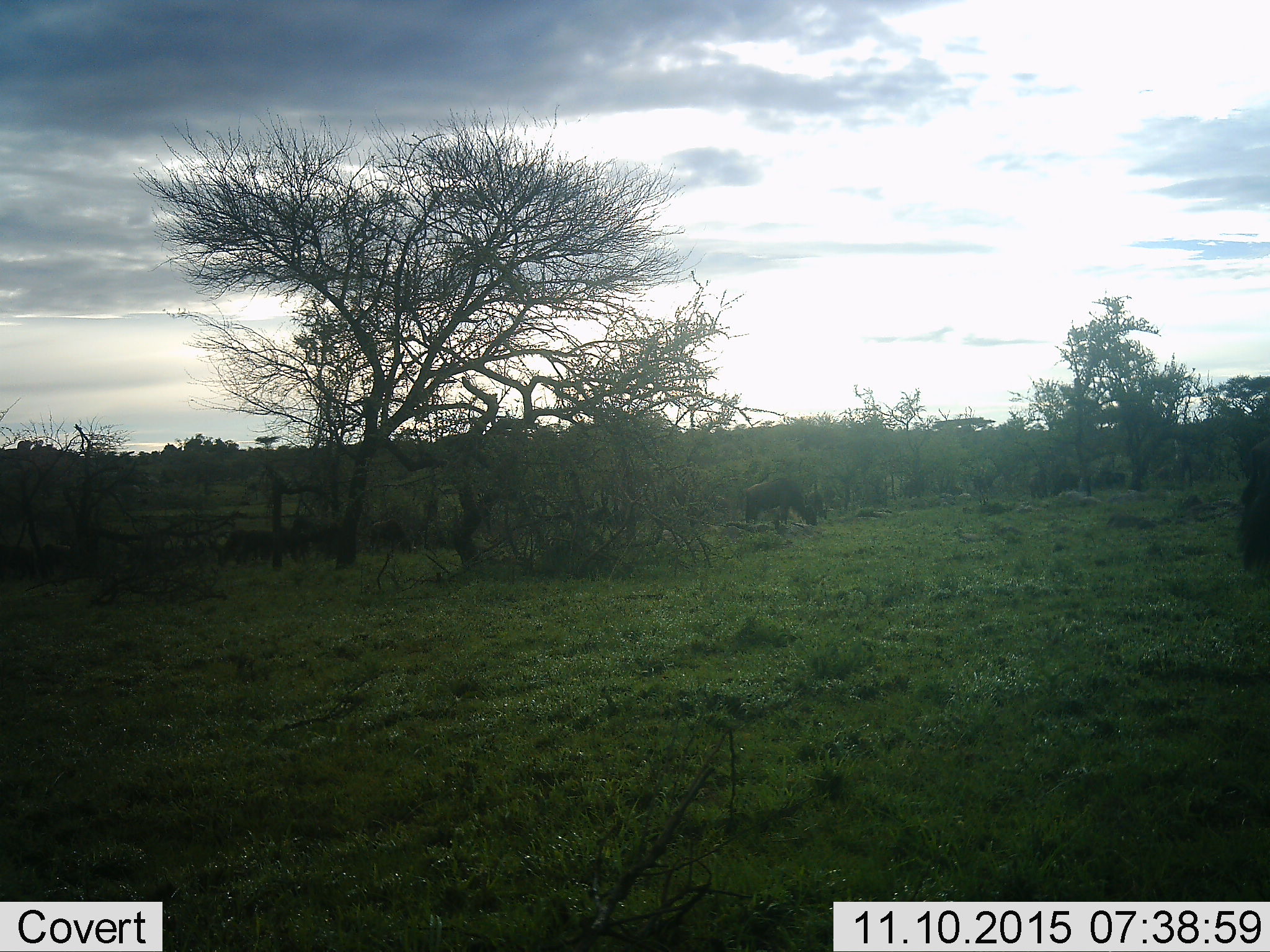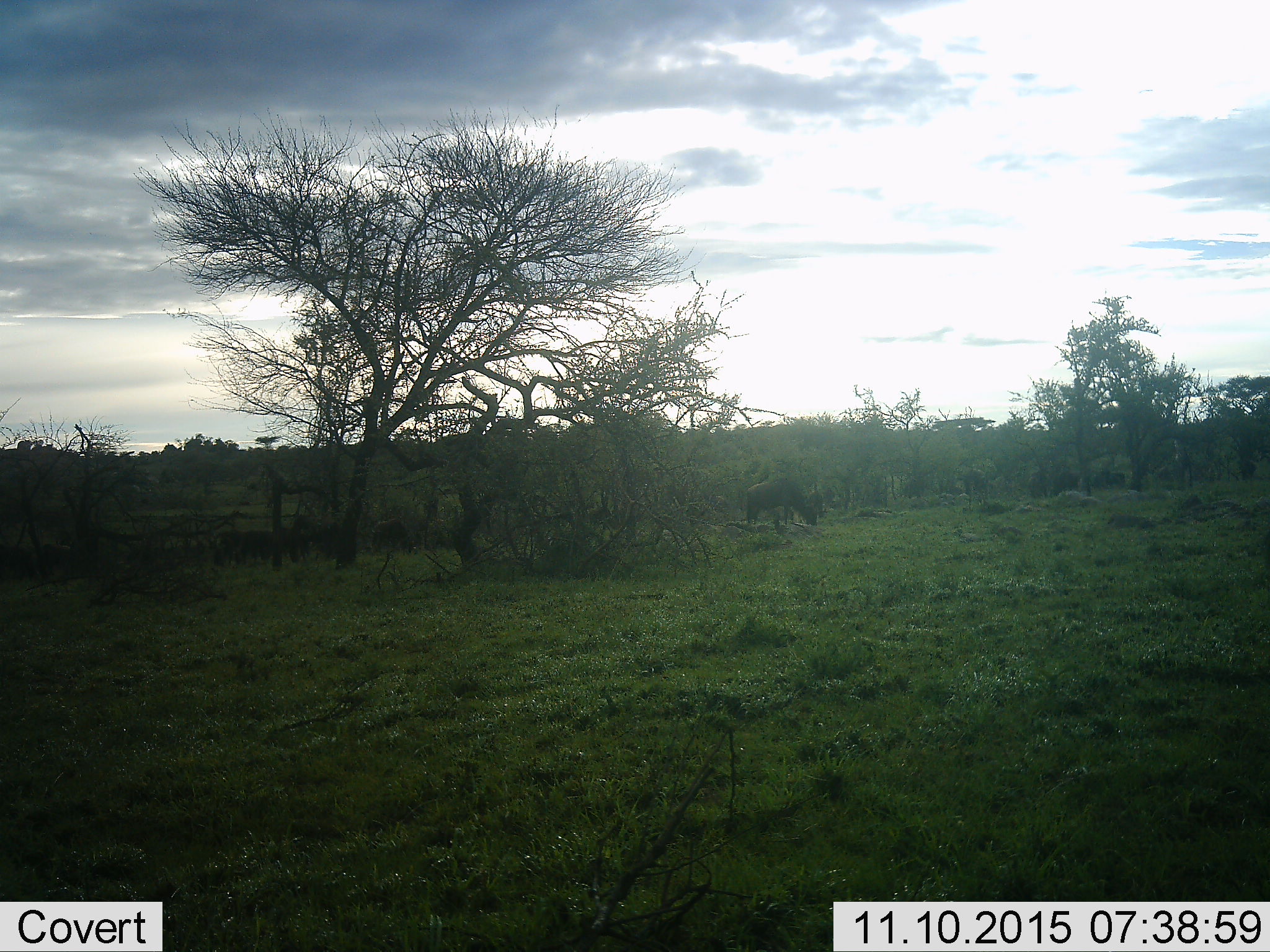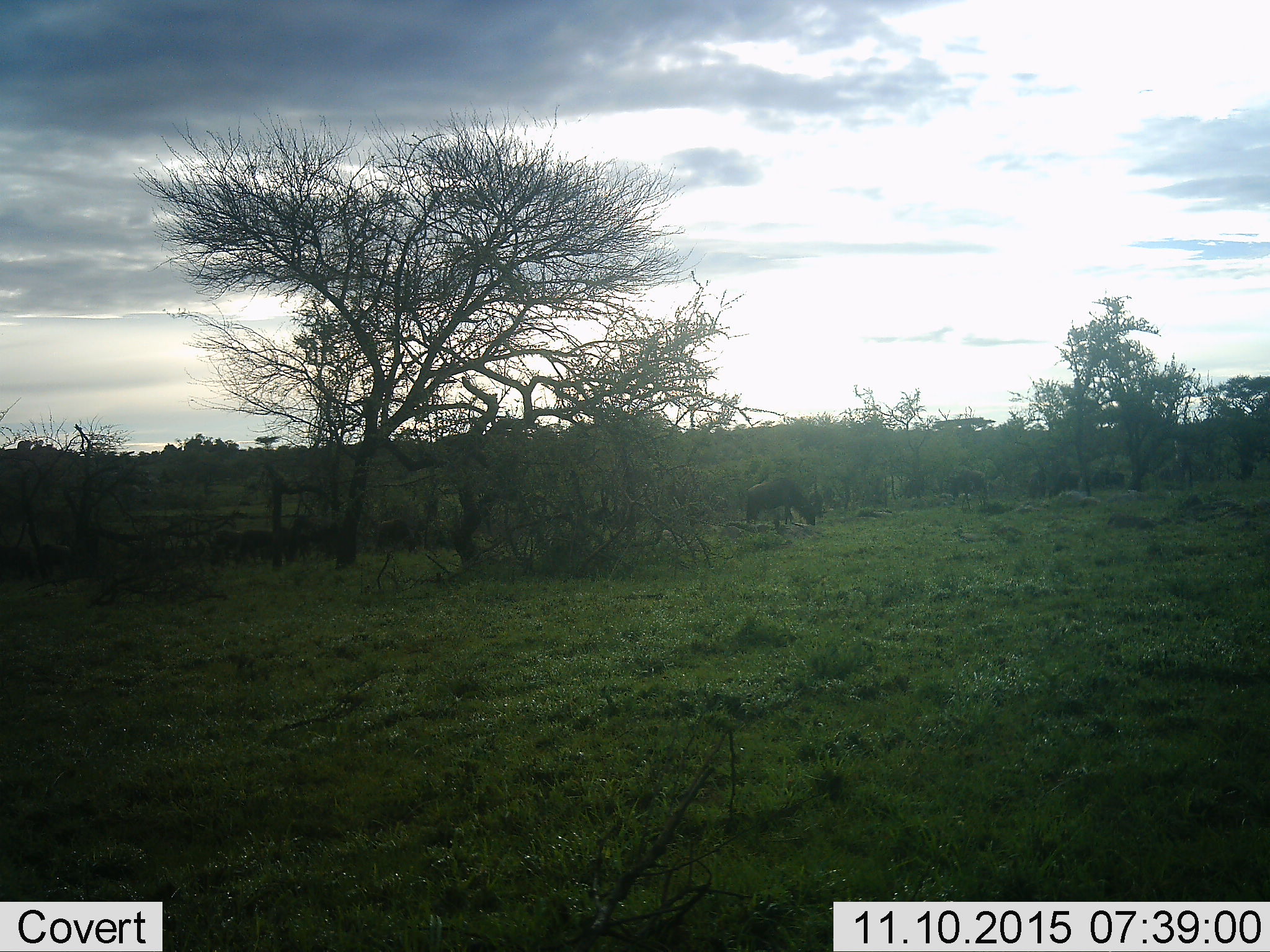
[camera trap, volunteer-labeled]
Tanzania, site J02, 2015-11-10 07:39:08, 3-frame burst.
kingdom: Animalia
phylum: Chordata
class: Mammalia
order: Artiodactyla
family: Bovidae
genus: Connochaetes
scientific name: Connochaetes taurinus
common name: blue wildebeest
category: wildebeest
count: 6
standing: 43%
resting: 0%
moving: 29%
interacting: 0%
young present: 0%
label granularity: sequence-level